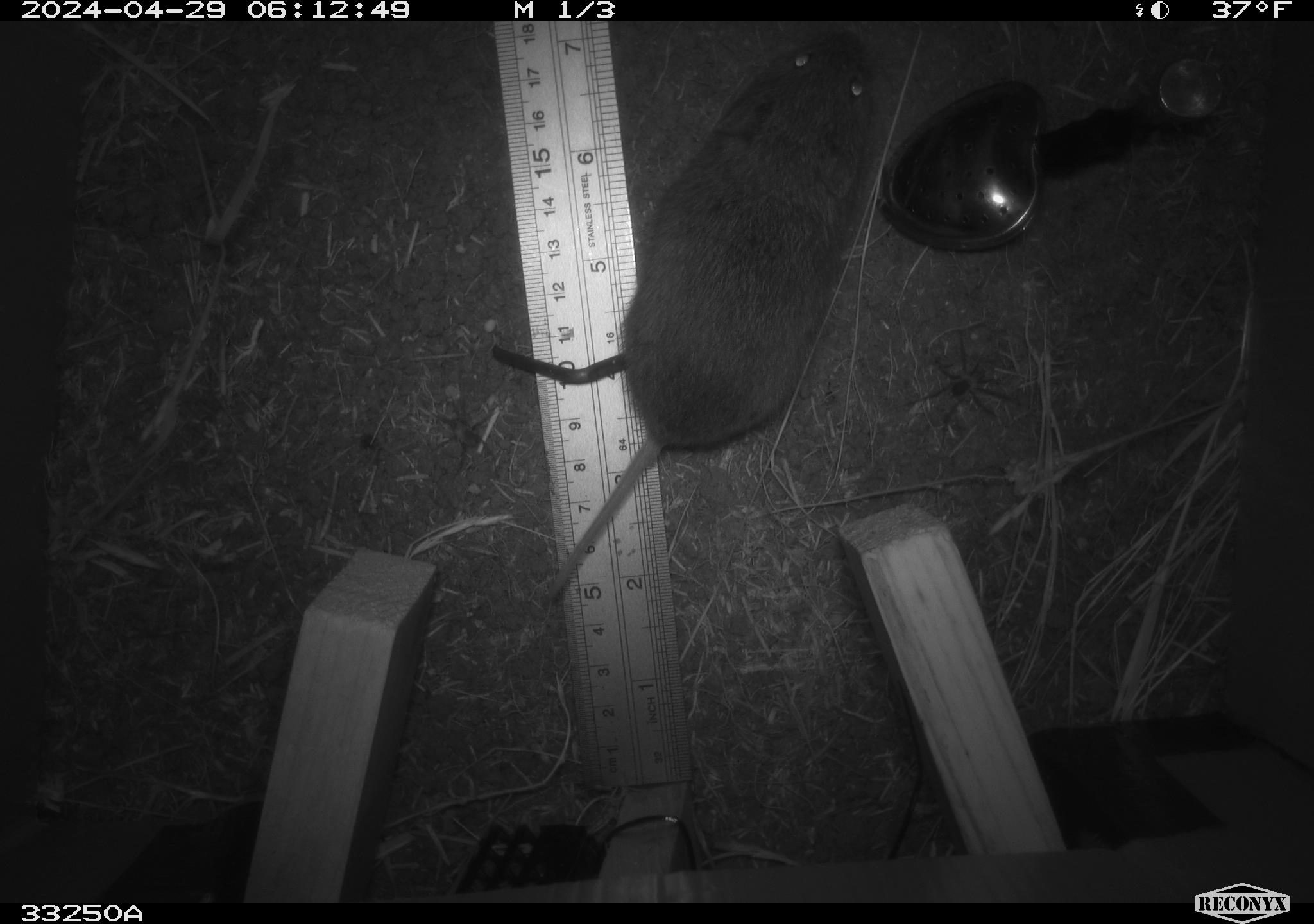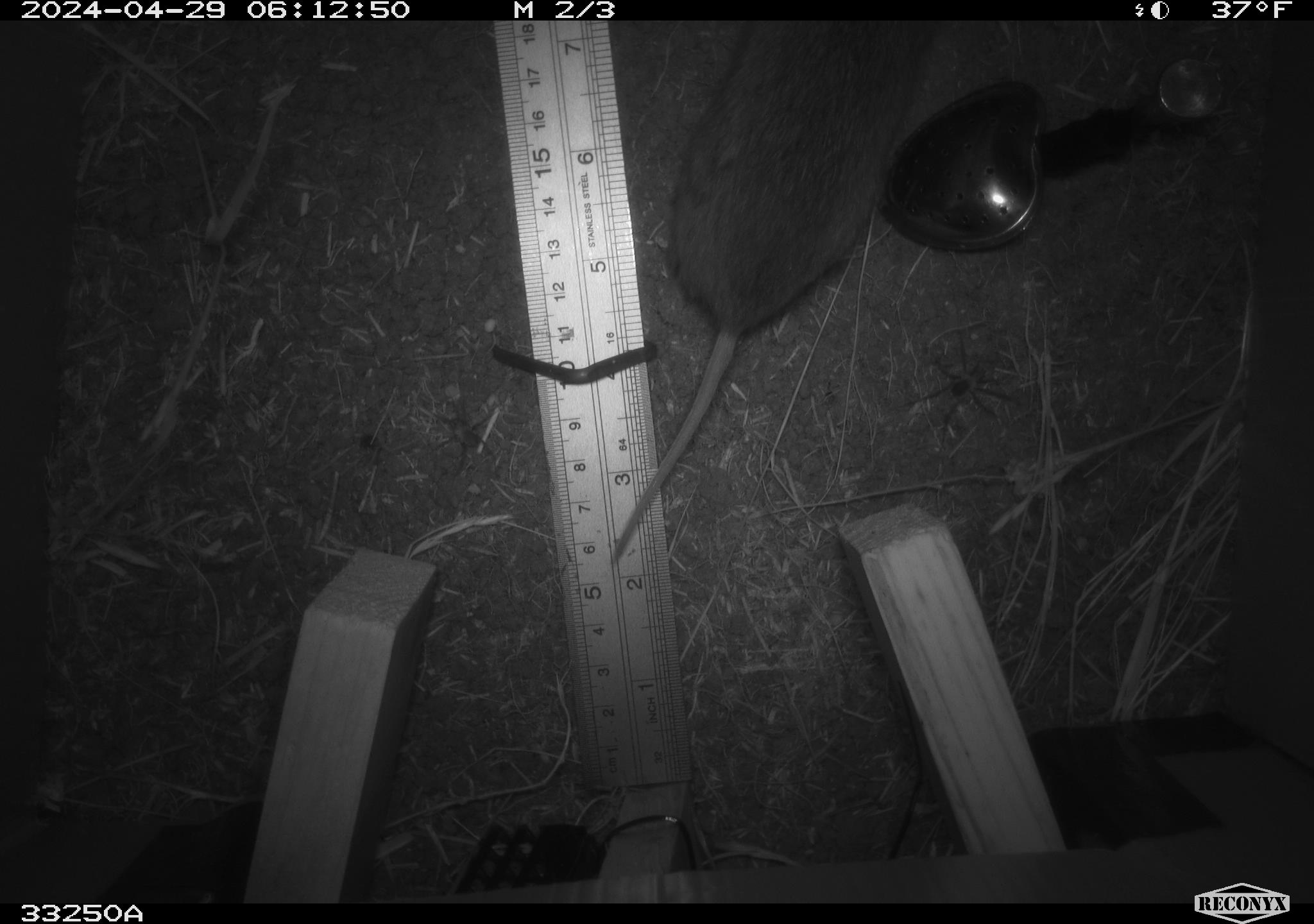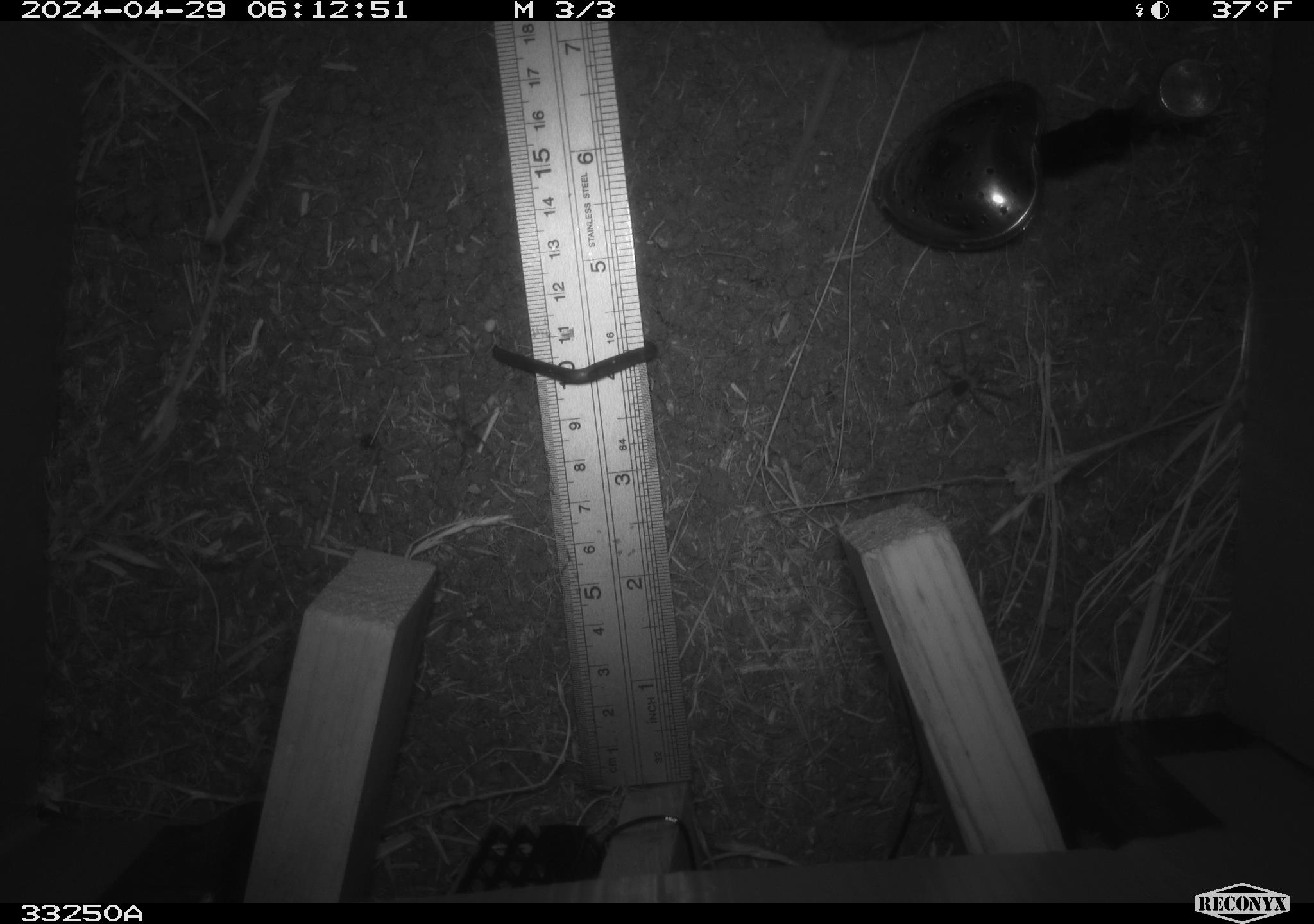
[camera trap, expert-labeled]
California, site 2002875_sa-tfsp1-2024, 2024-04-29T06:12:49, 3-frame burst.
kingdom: Animalia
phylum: Chordata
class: Mammalia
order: Rodentia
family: Cricetidae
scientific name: Arvicolinae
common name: voles, lemmings, and muskrats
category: arvicolinae subfamily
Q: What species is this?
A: Arvicolinae subfamily (voles, lemmings, and muskrats) (Arvicolinae).